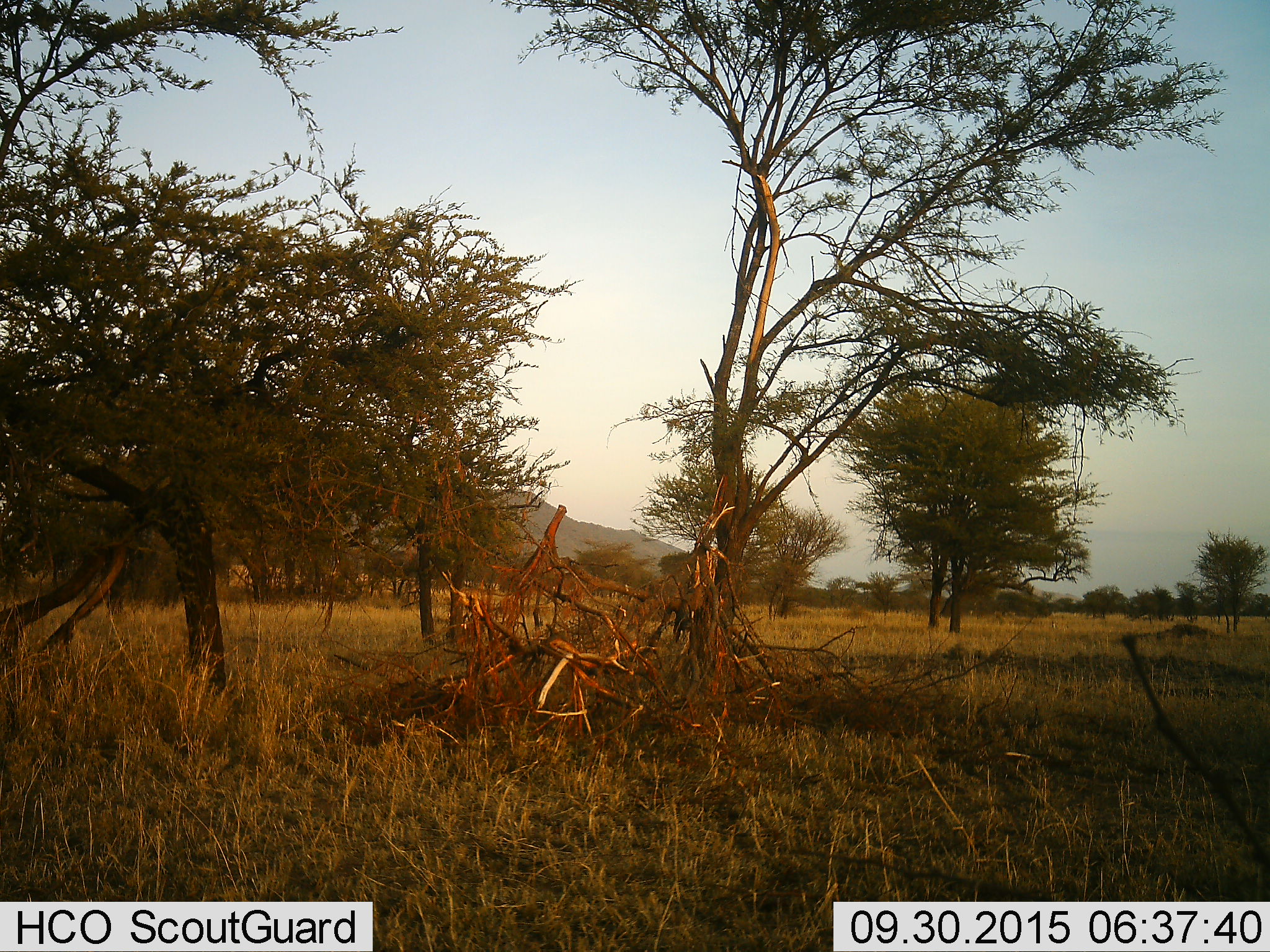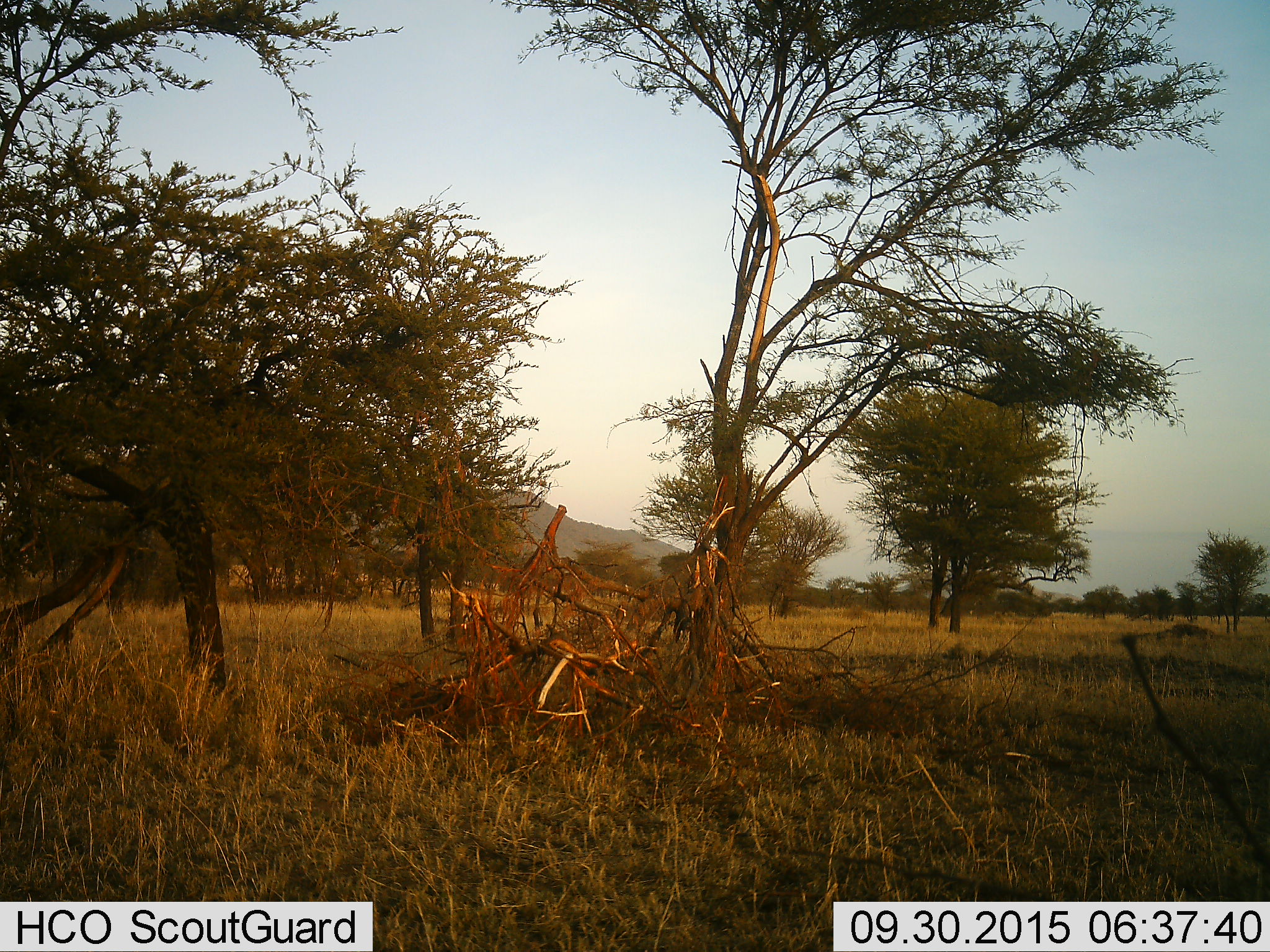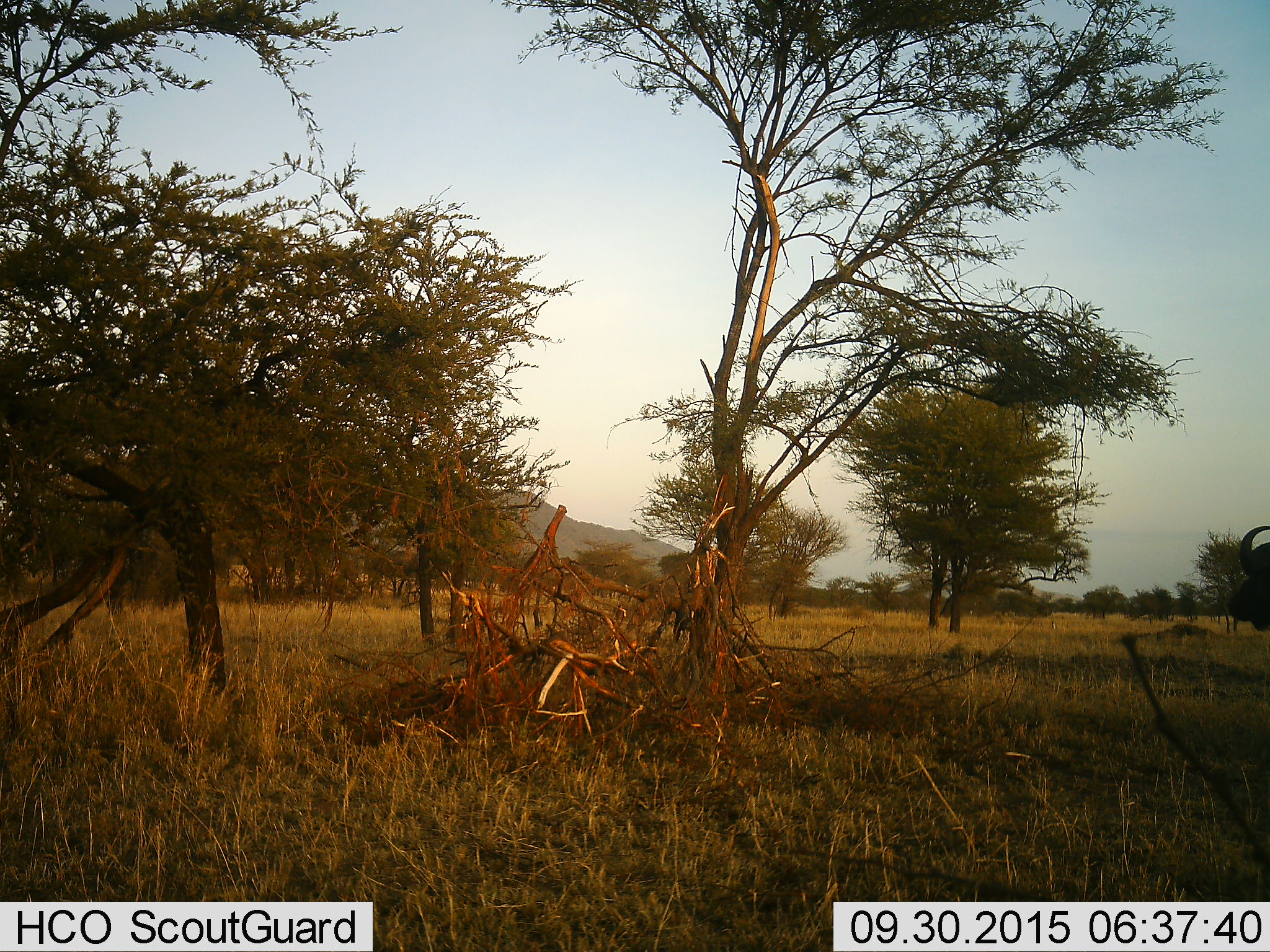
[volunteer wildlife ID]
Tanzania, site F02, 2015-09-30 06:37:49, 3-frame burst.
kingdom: Animalia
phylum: Chordata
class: Mammalia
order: Artiodactyla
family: Bovidae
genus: Syncerus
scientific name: Syncerus caffer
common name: cape buffalo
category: buffalo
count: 1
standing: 10%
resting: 0%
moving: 90%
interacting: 0%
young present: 0%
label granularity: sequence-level